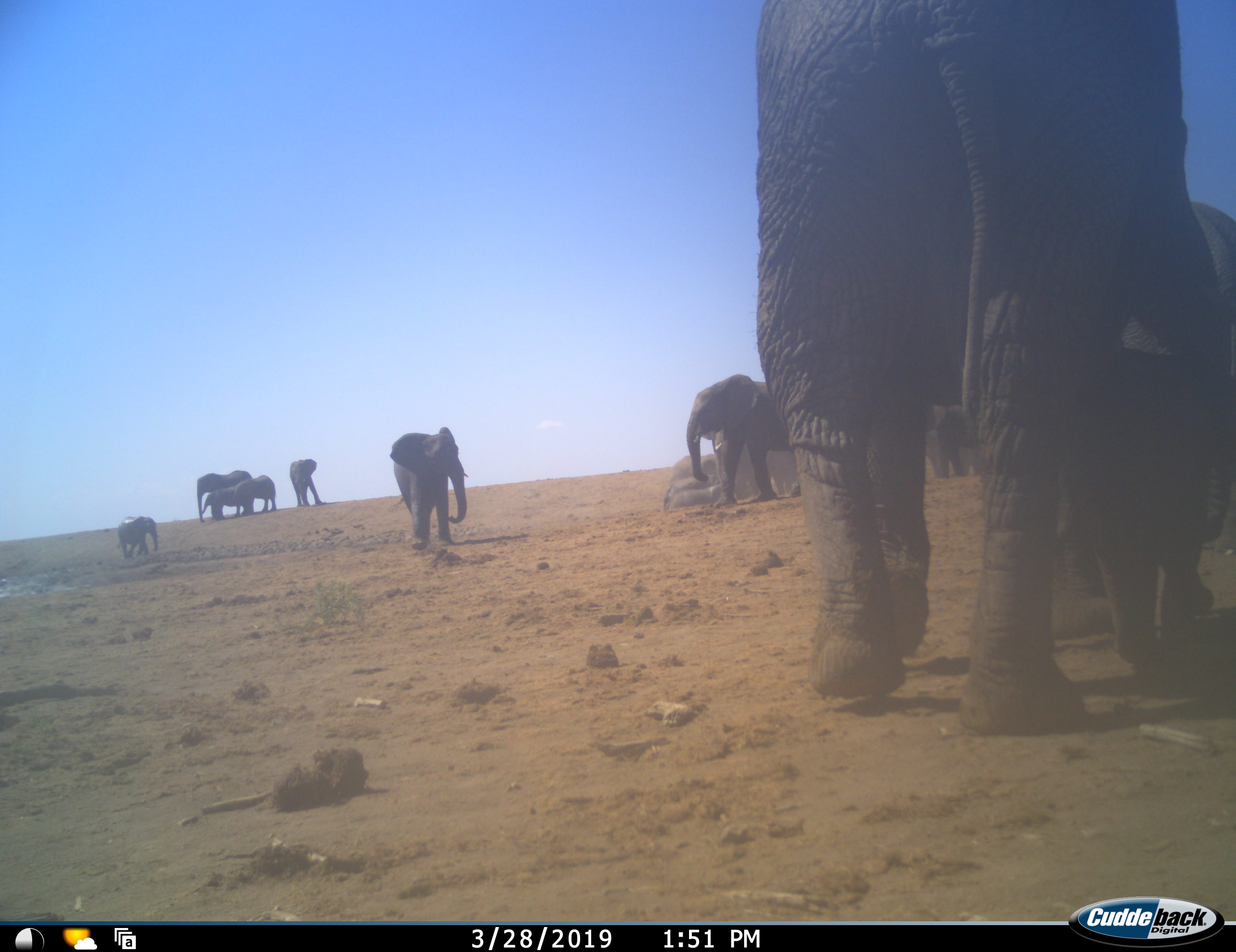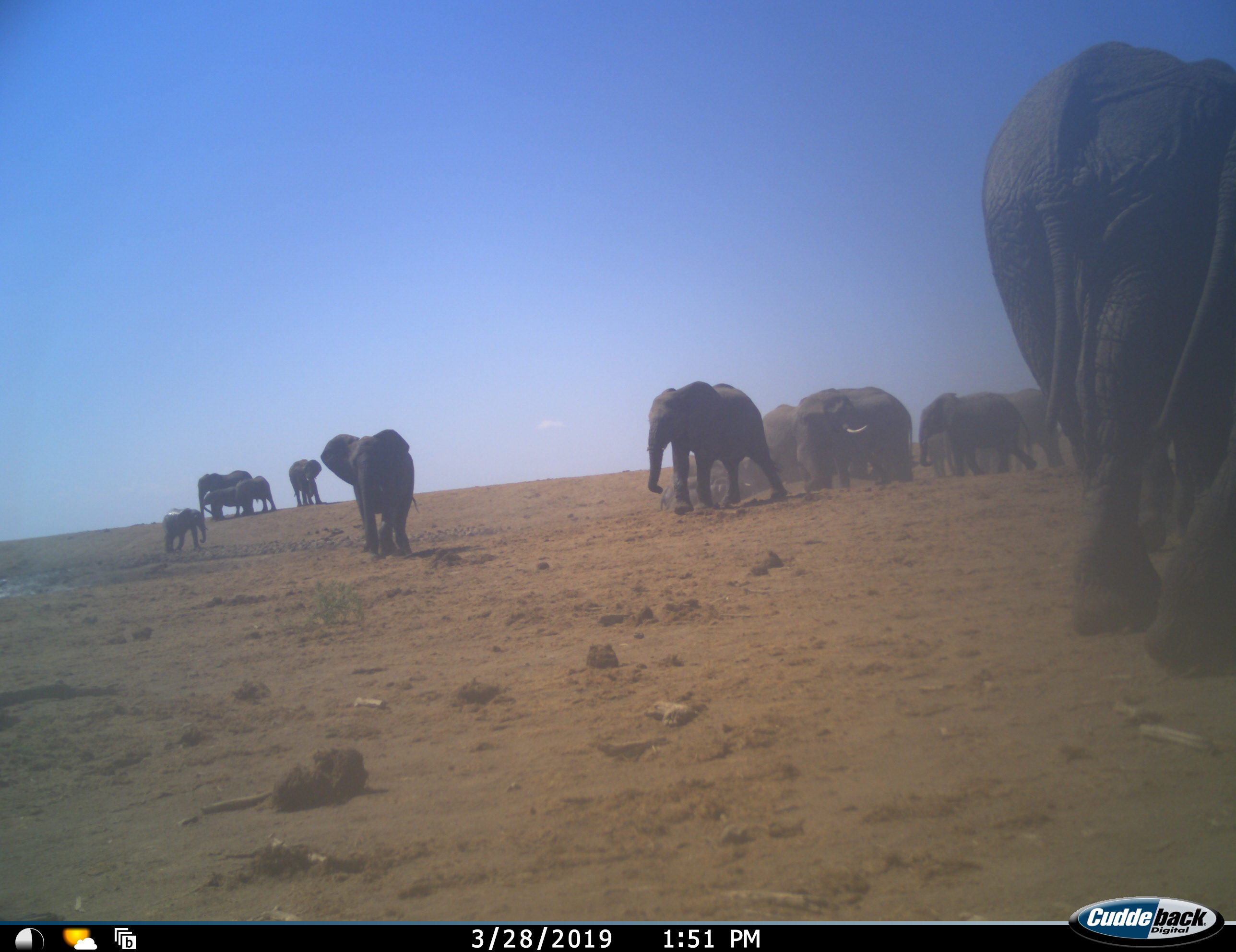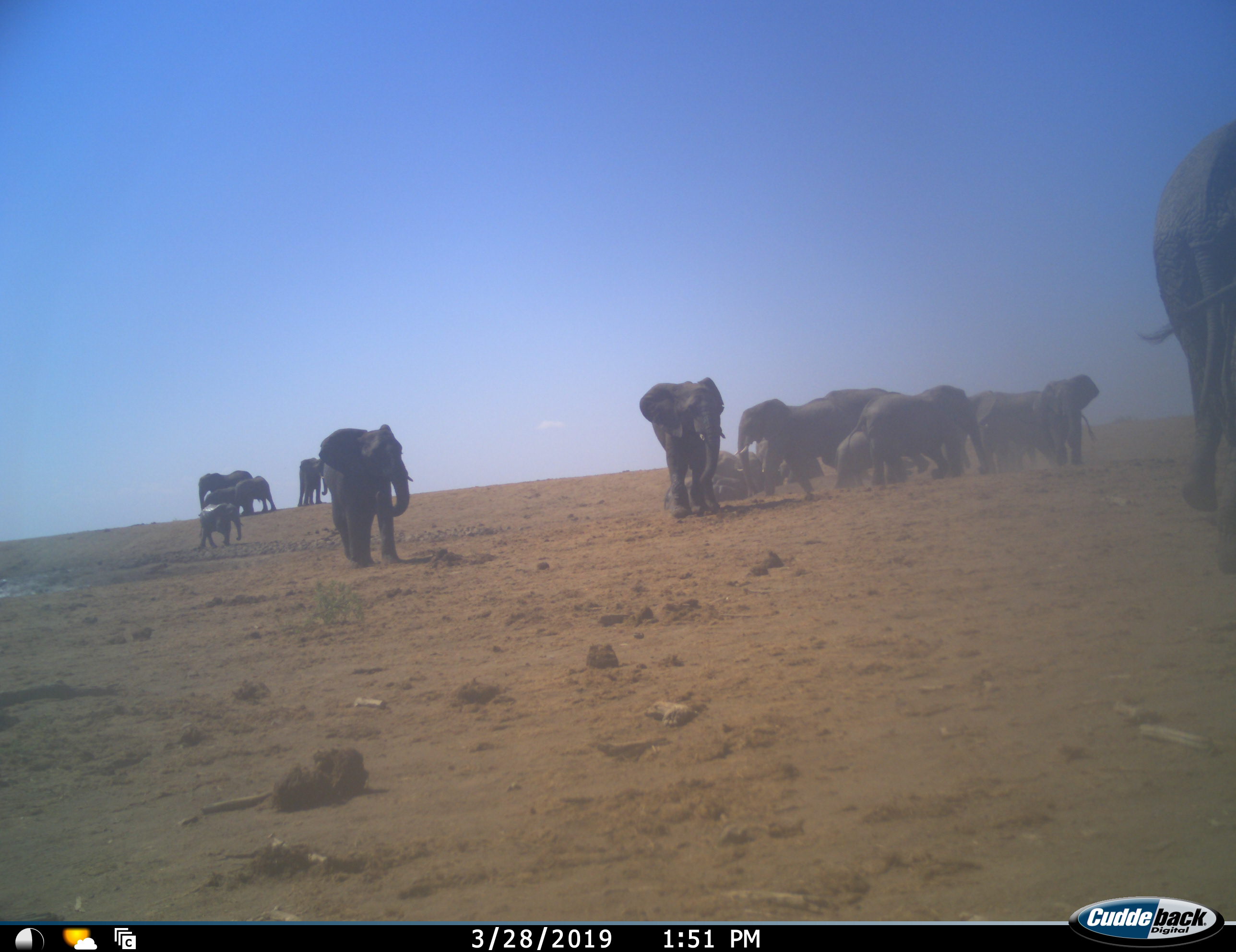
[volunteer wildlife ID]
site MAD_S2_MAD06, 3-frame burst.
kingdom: Animalia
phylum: Chordata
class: Mammalia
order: Proboscidea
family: Elephantidae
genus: Loxodonta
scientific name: Loxodonta africana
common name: african bush elephant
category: elephant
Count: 11-50.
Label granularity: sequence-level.